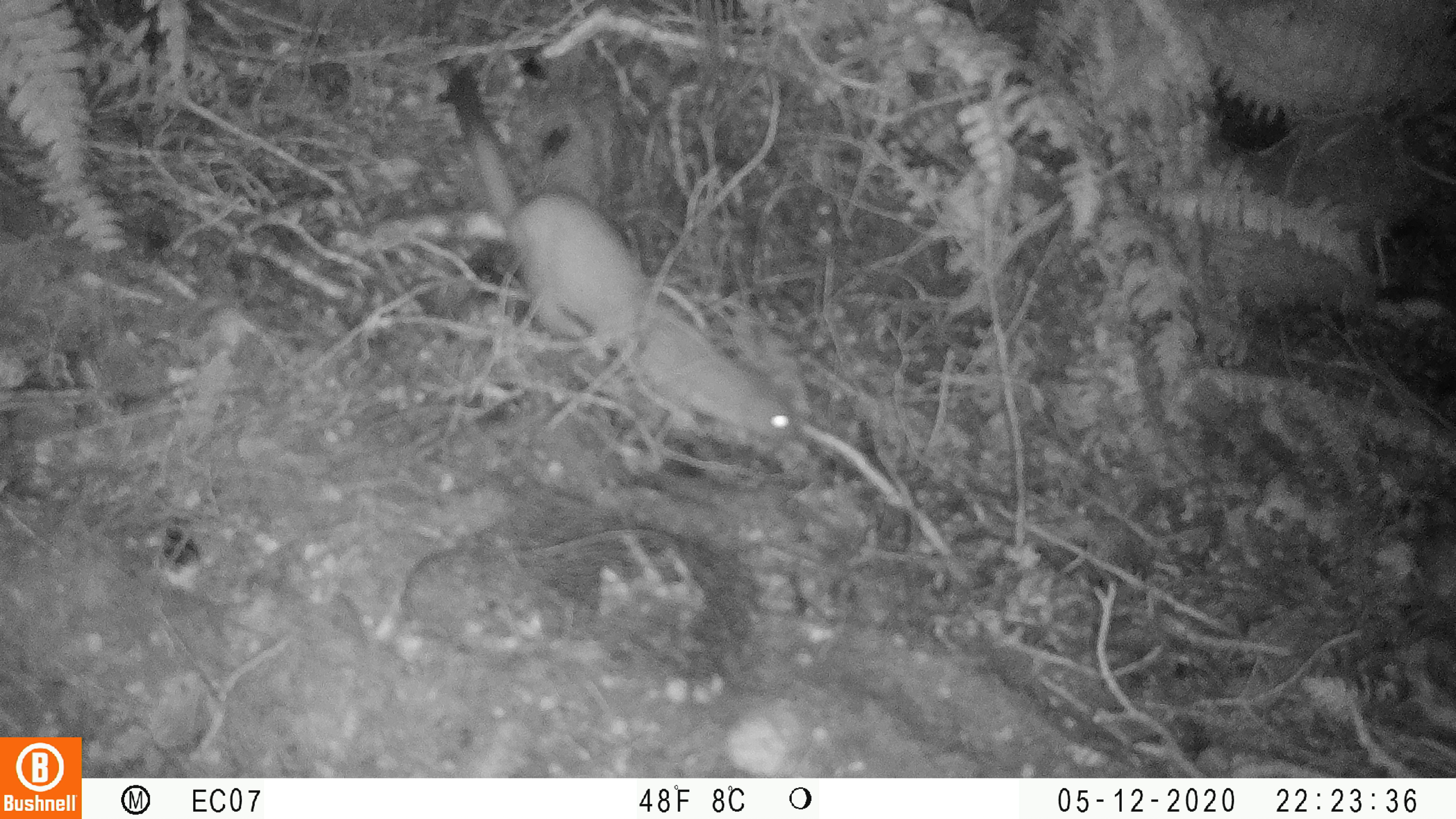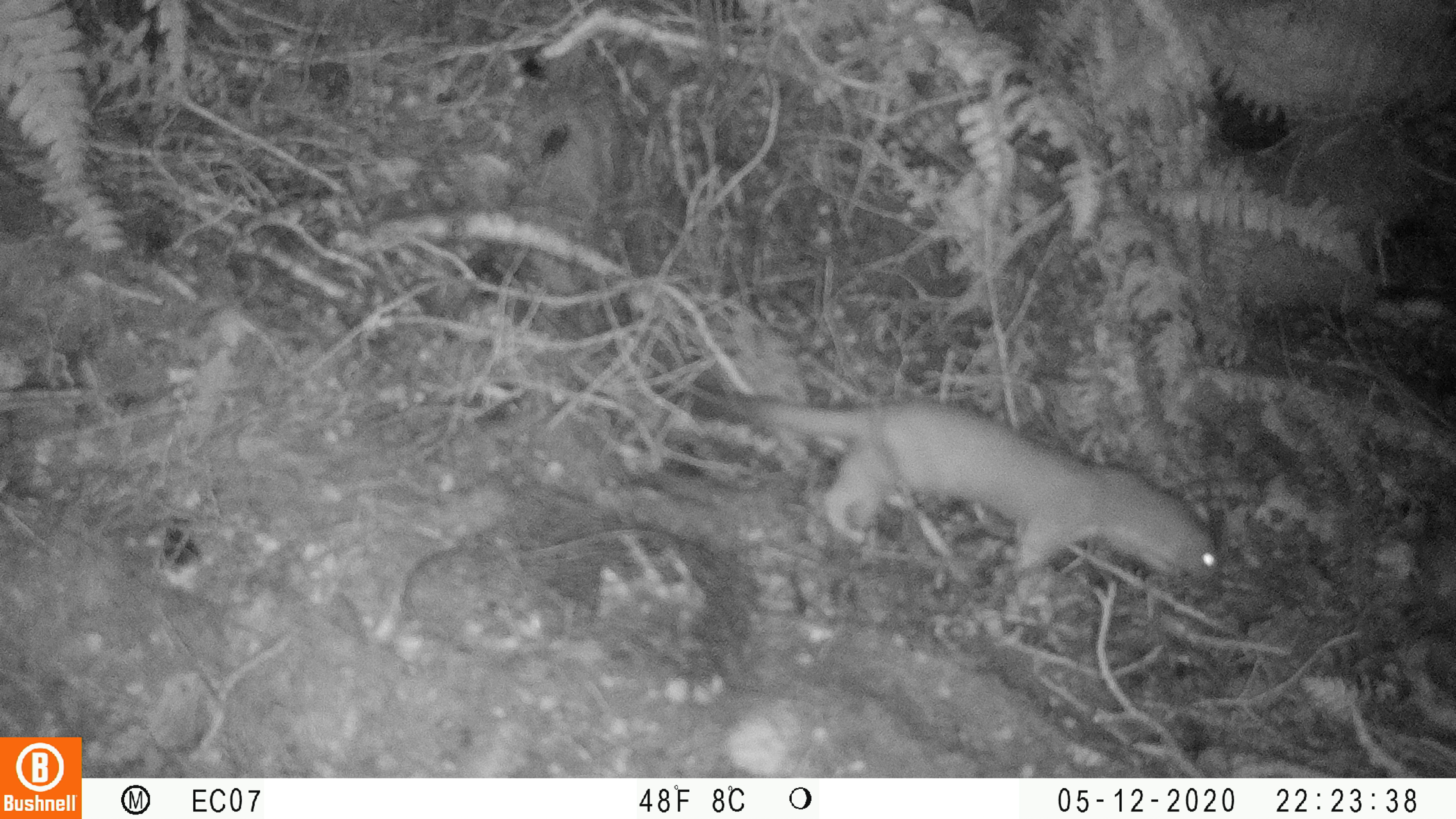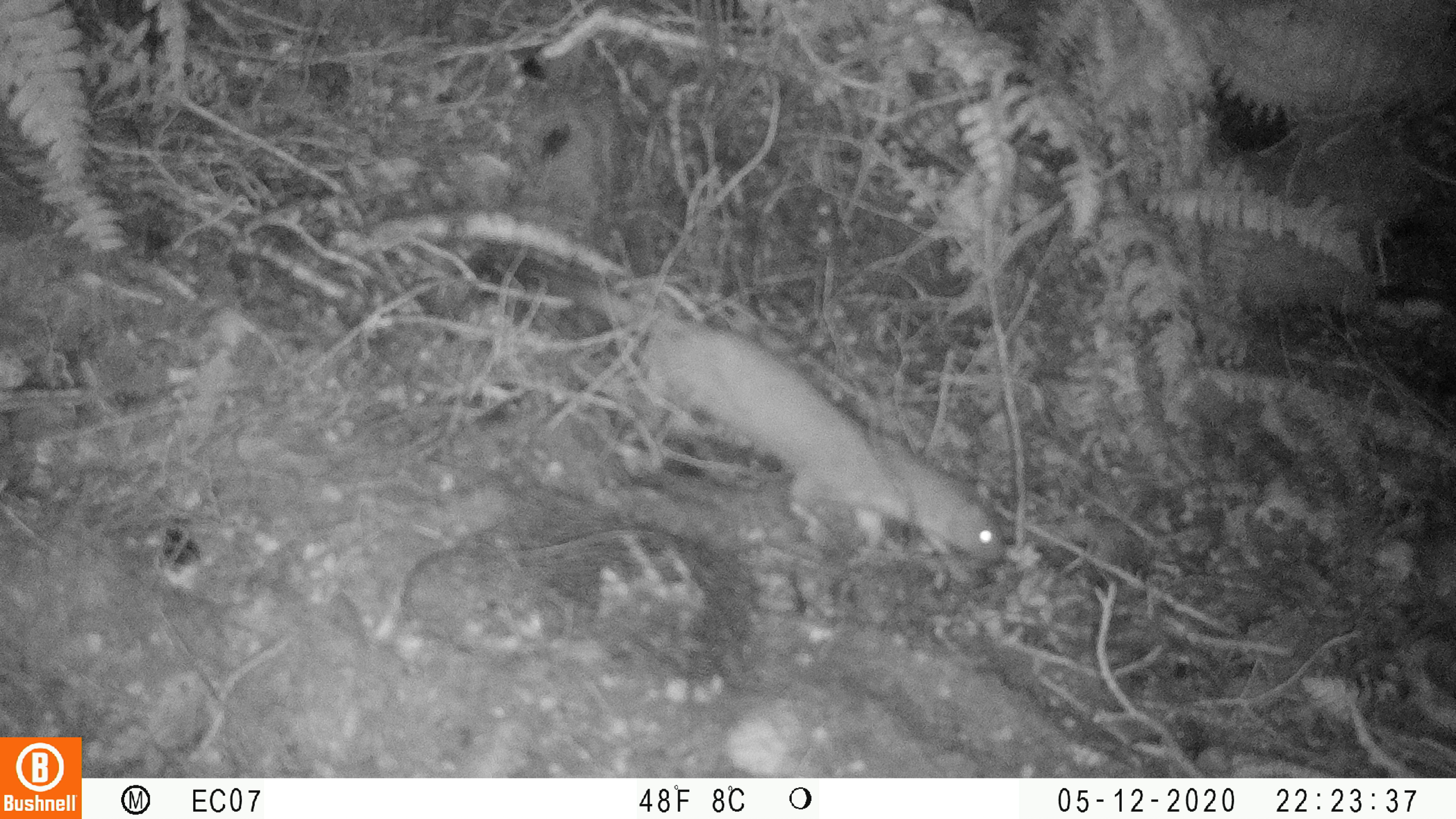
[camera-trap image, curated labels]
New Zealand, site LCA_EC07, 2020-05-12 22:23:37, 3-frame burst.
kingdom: Animalia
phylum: Chordata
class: Mammalia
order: Carnivora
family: Mustelidae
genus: Mustela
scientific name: Mustela erminea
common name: stoat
Stoat (Mustela erminea).